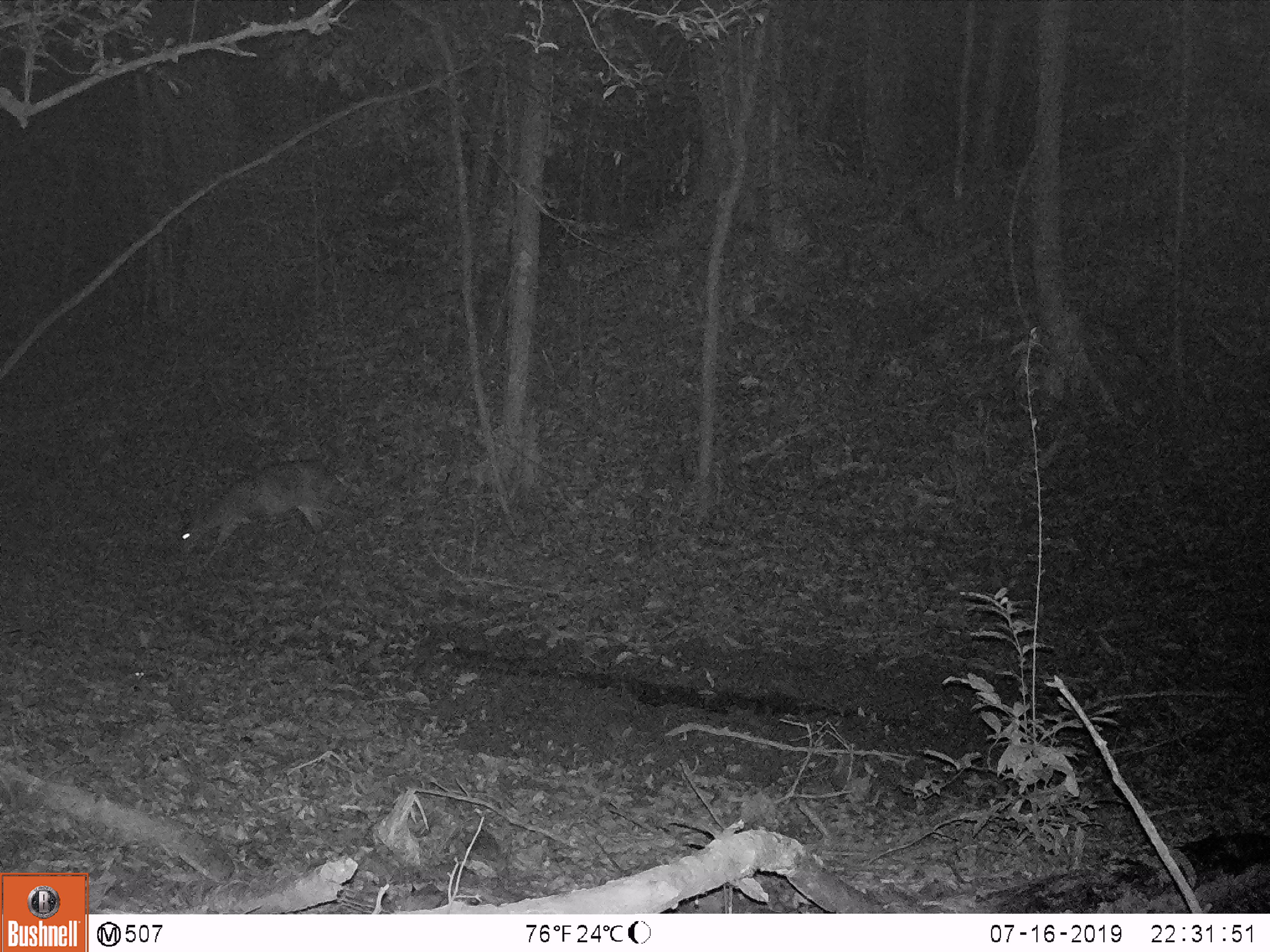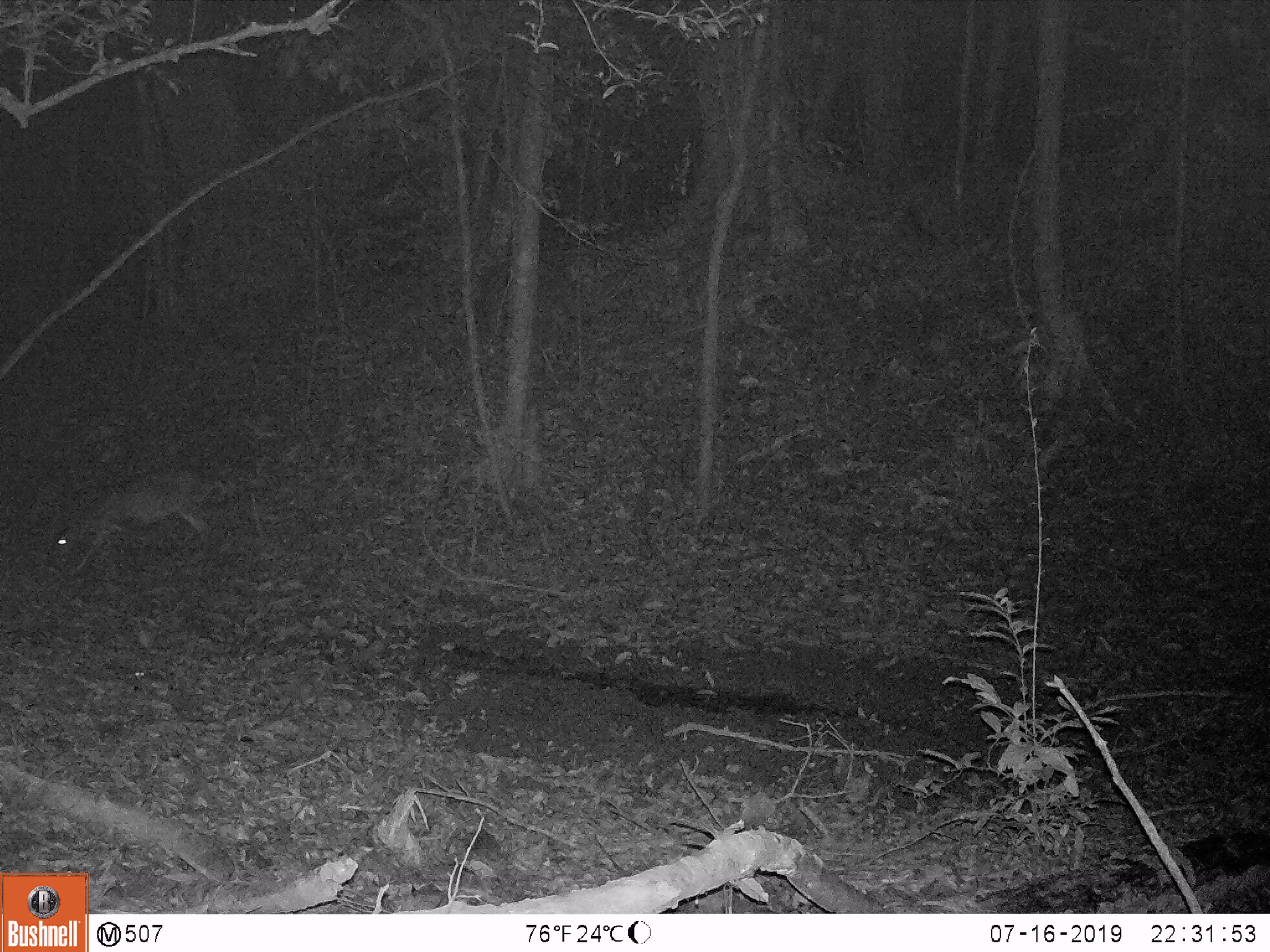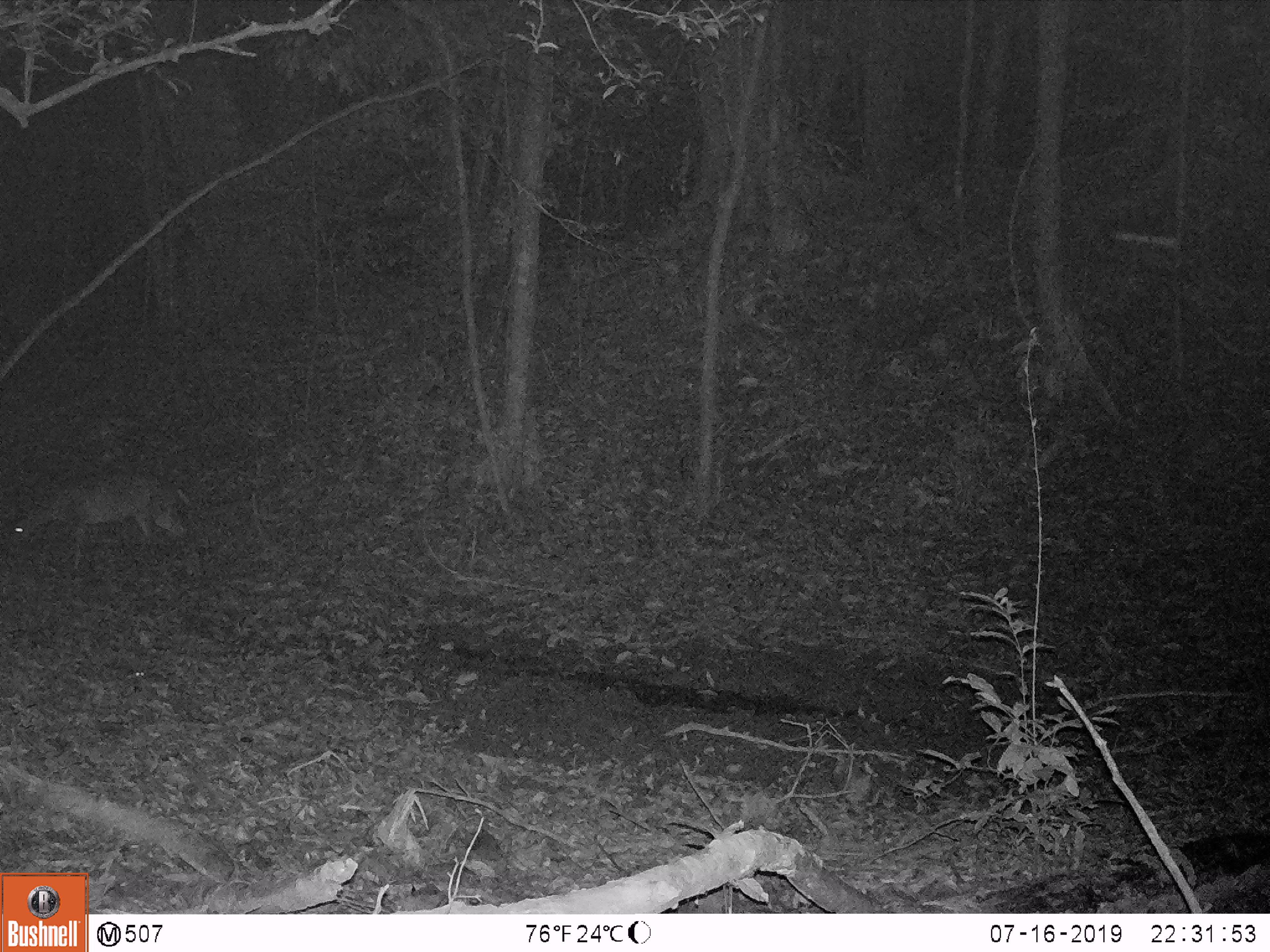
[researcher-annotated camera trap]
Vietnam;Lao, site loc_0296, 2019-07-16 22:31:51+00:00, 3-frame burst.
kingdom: Animalia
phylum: Chordata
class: Mammalia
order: Artiodactyla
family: Cervidae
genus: Muntiacus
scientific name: Muntiacus vuquangensis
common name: large-antlered muntjac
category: large antlered muntjac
Large antlered muntjac (large-antlered muntjac) (Muntiacus vuquangensis). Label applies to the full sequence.